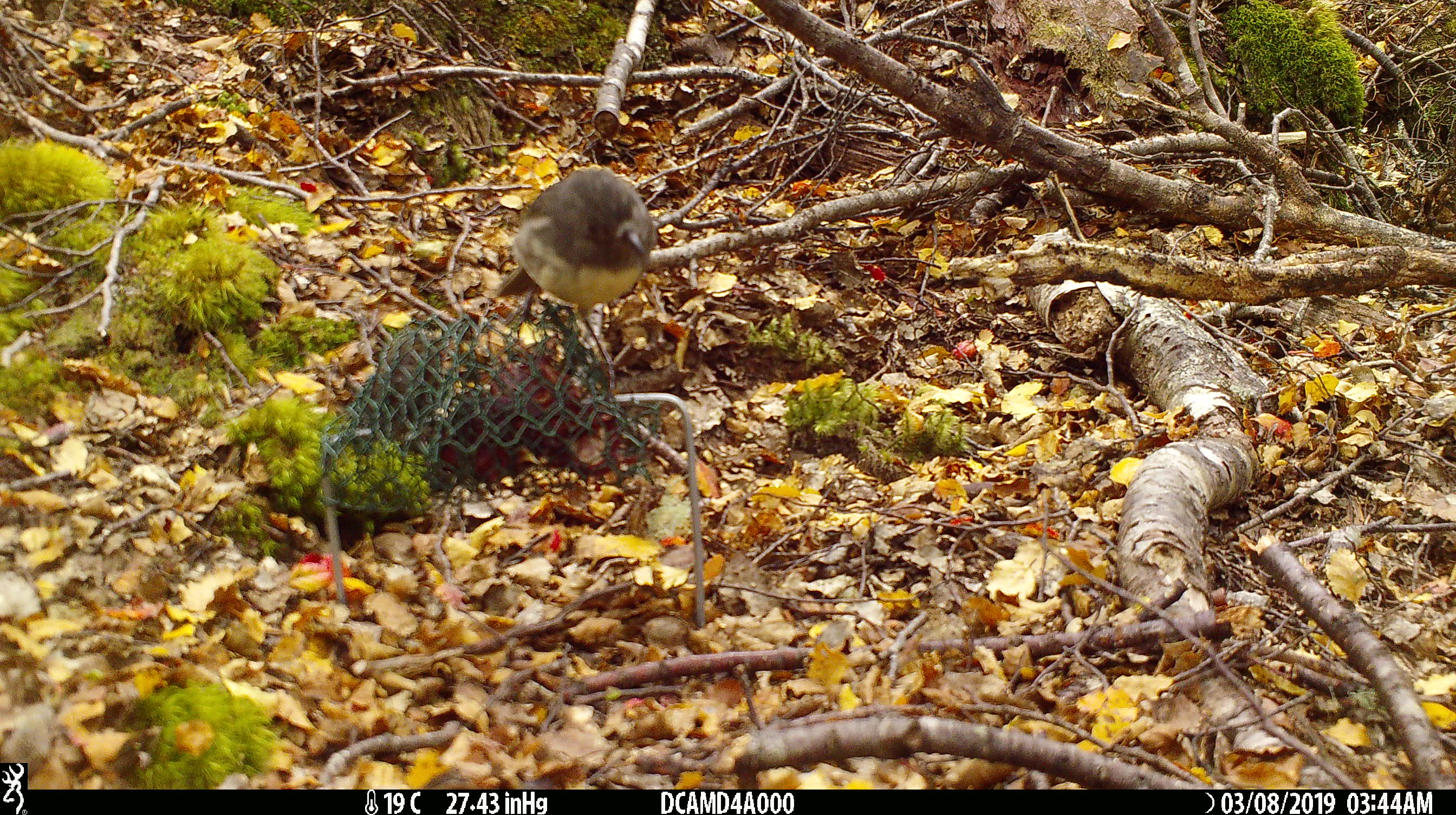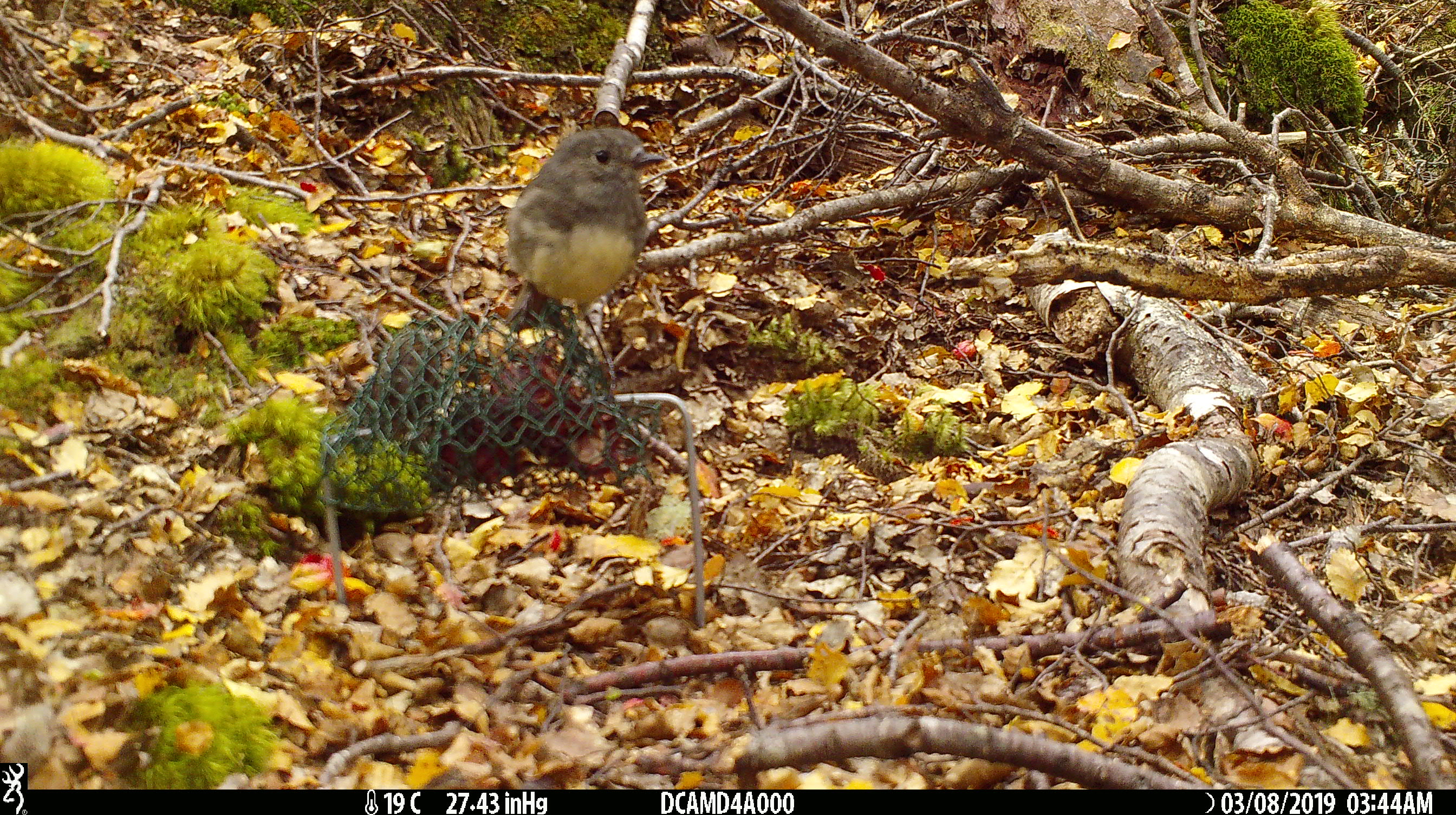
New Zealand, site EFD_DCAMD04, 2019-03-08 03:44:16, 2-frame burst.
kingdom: Animalia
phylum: Chordata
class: Aves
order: Passeriformes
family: Petroicidae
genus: Petroica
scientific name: Petroica australis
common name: new zealand robin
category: robin